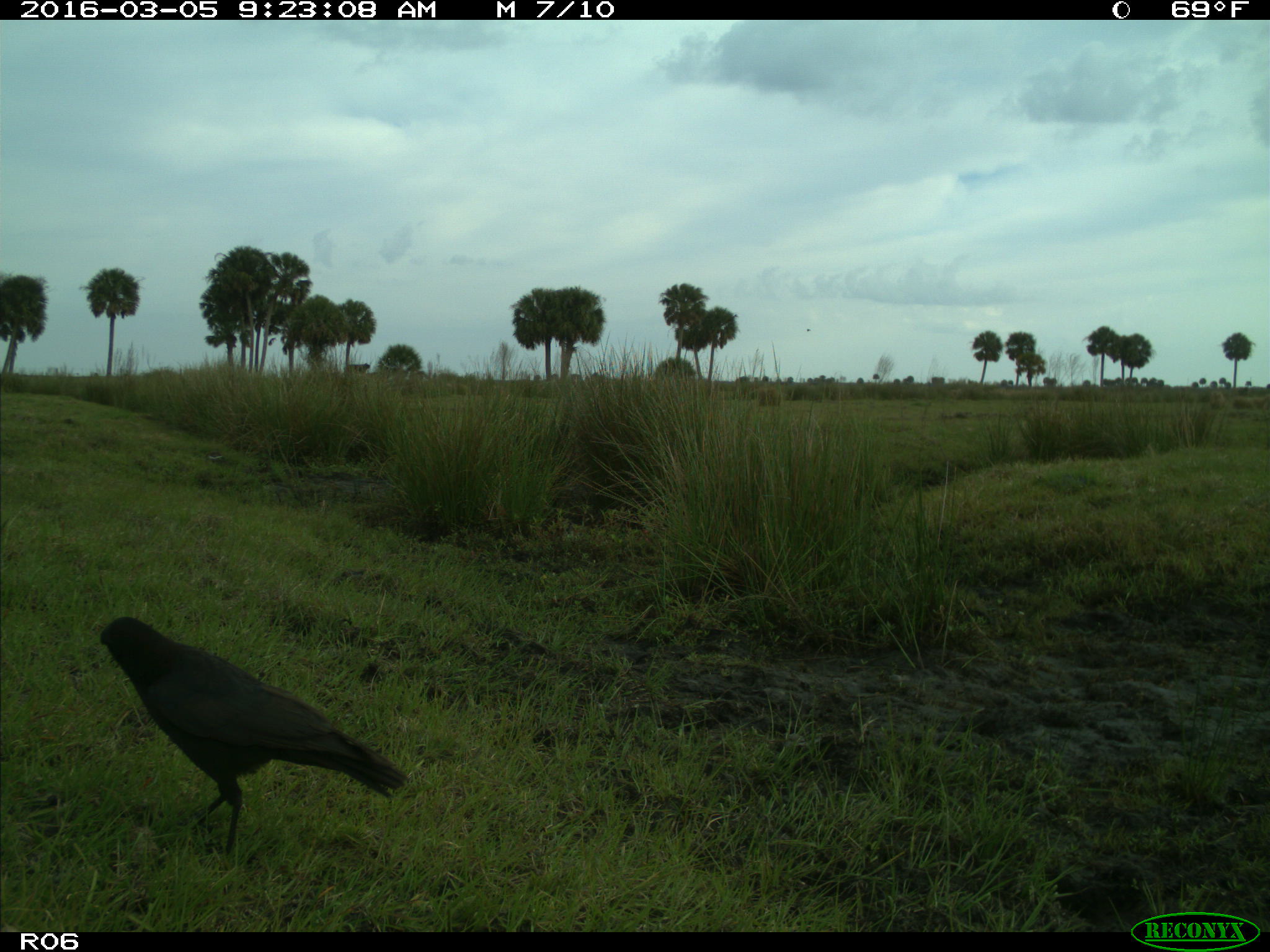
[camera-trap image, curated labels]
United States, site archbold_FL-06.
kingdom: Animalia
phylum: Chordata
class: Aves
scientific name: Aves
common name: birds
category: unidentified bird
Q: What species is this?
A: Unidentified bird (birds) (Aves).